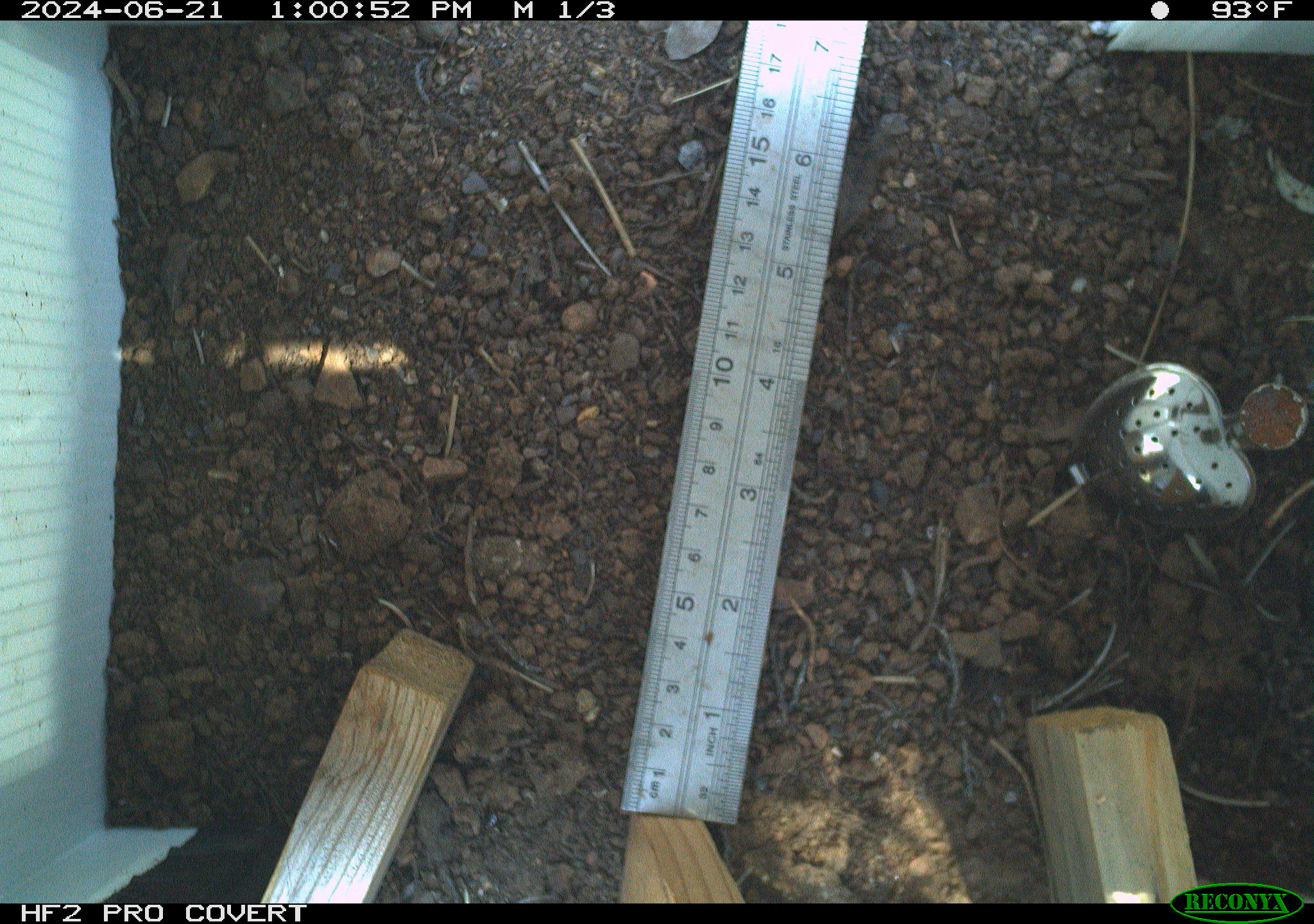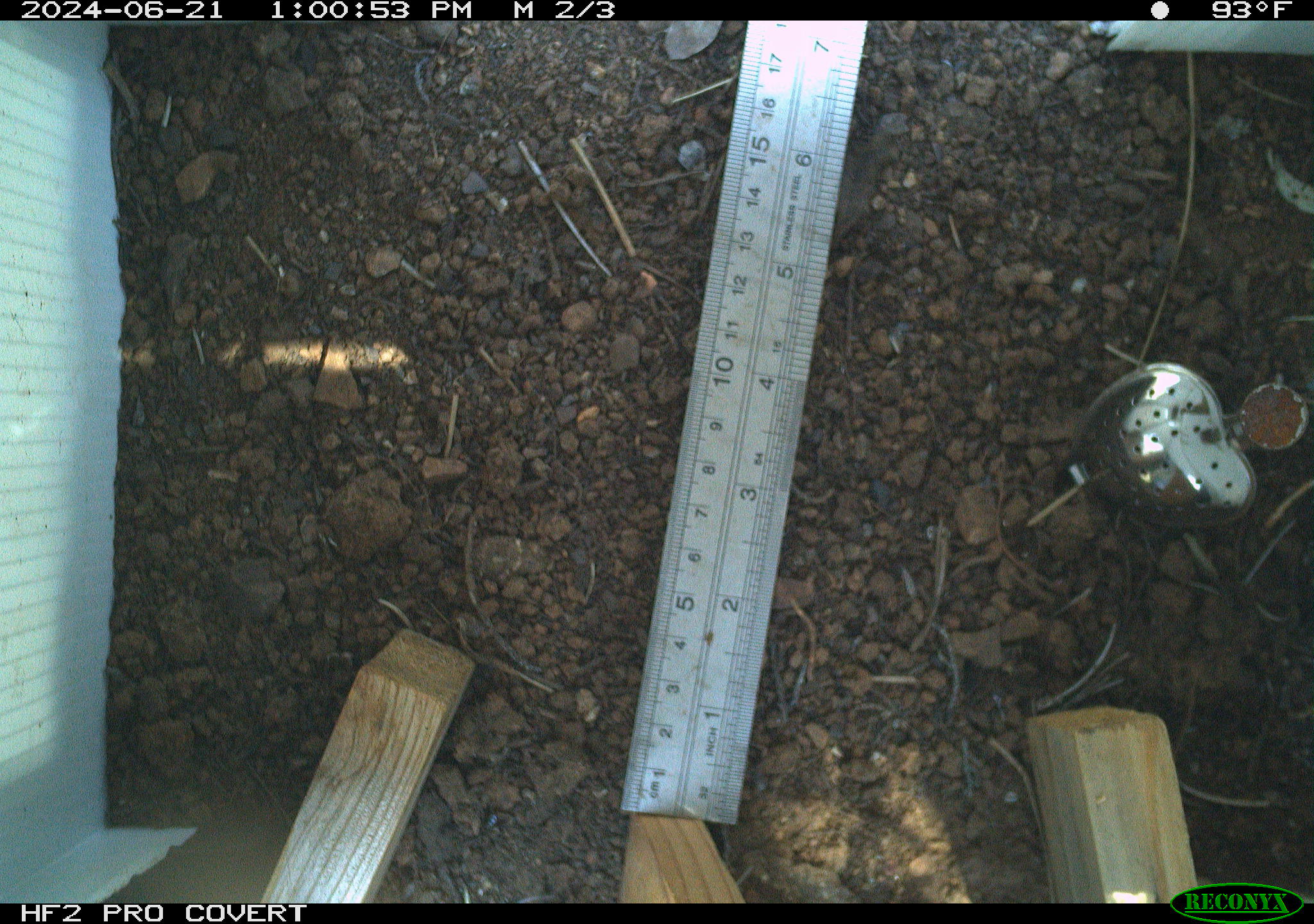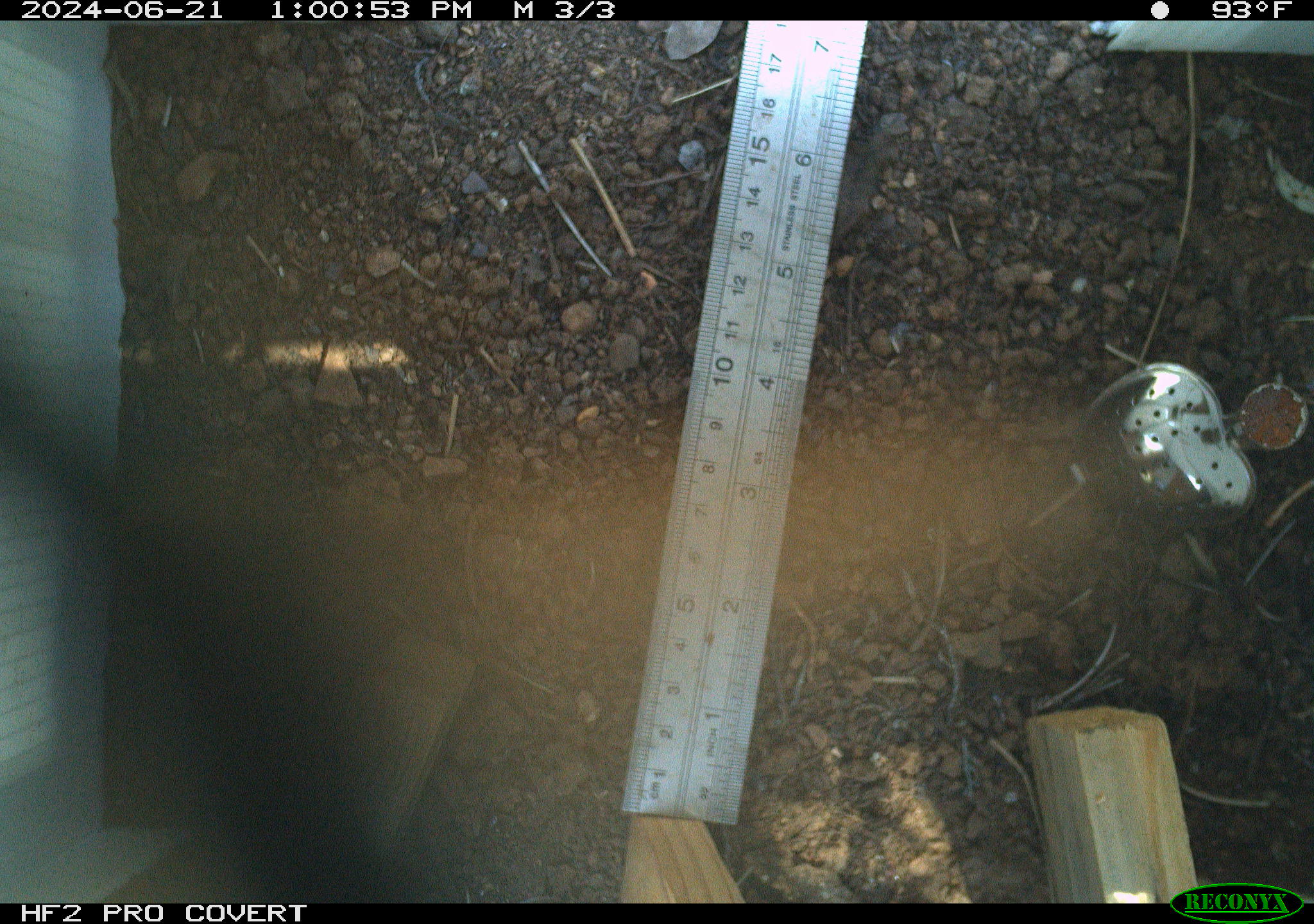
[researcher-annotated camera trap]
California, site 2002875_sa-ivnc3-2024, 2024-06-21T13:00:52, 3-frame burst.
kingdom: Animalia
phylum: Arthropoda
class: Insecta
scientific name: Insecta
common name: insect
Insect (Insecta).